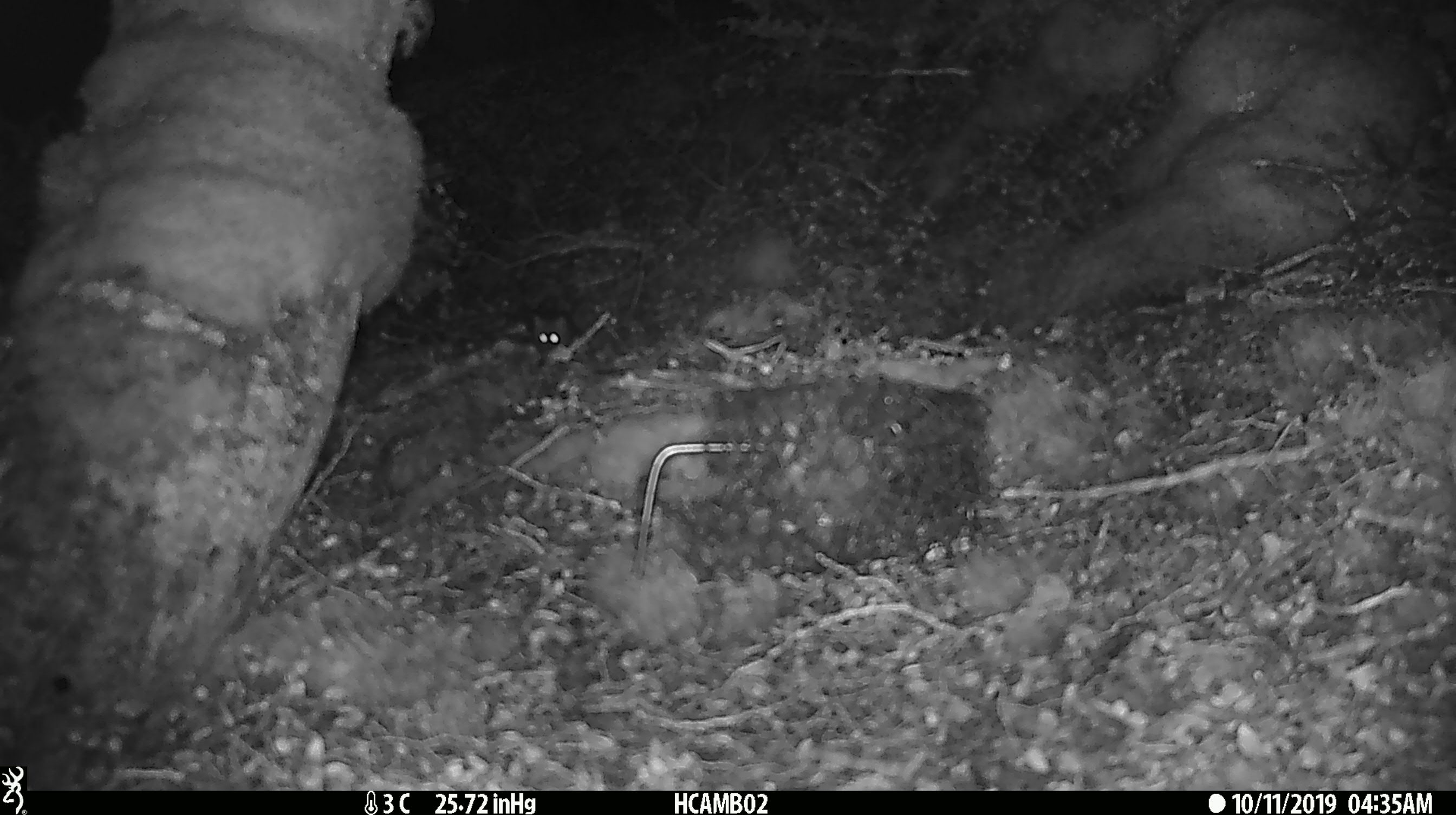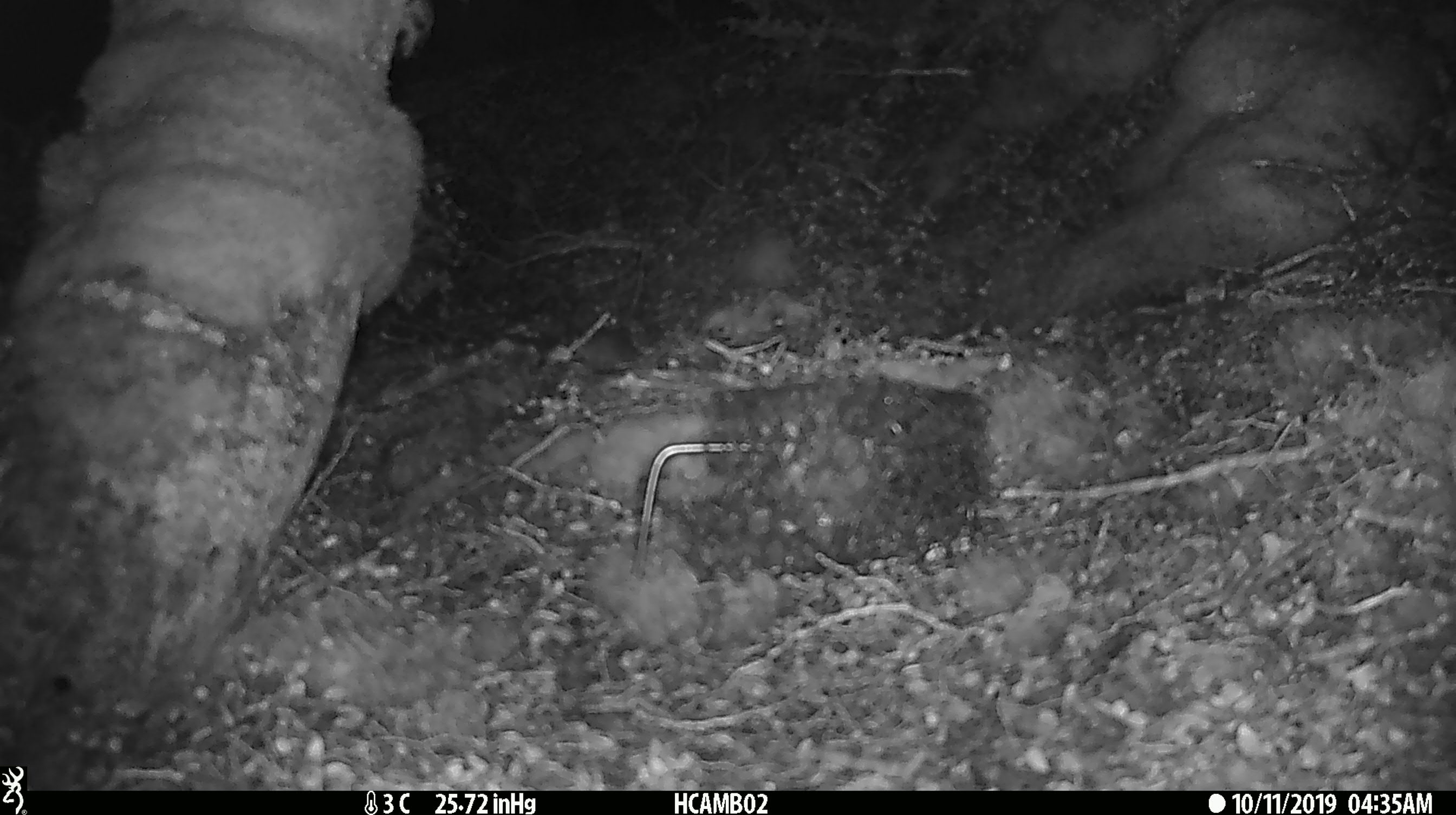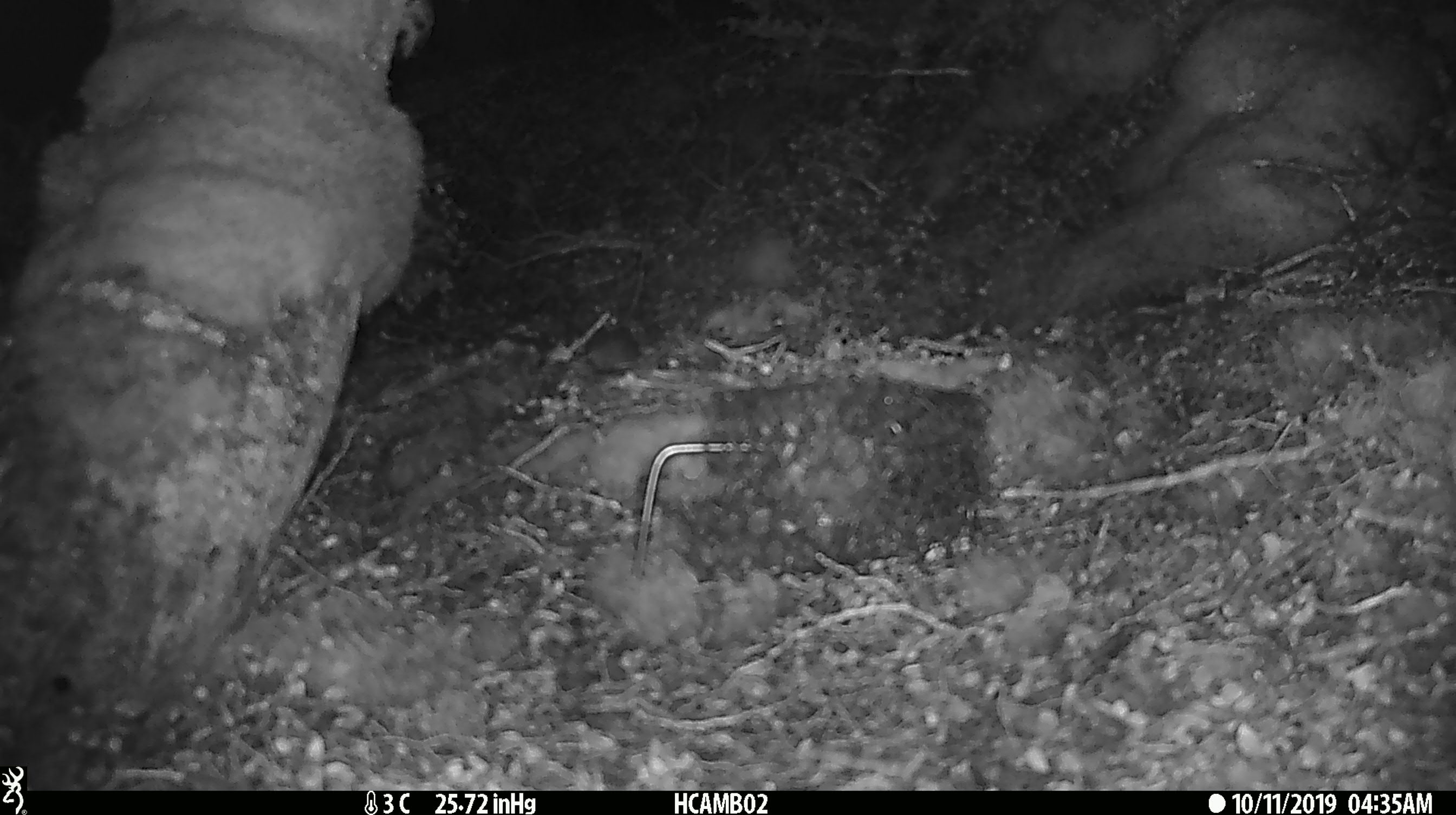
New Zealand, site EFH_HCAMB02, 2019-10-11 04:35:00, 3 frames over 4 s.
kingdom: Animalia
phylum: Chordata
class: Mammalia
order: Rodentia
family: Muridae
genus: Mus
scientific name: Mus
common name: mouse